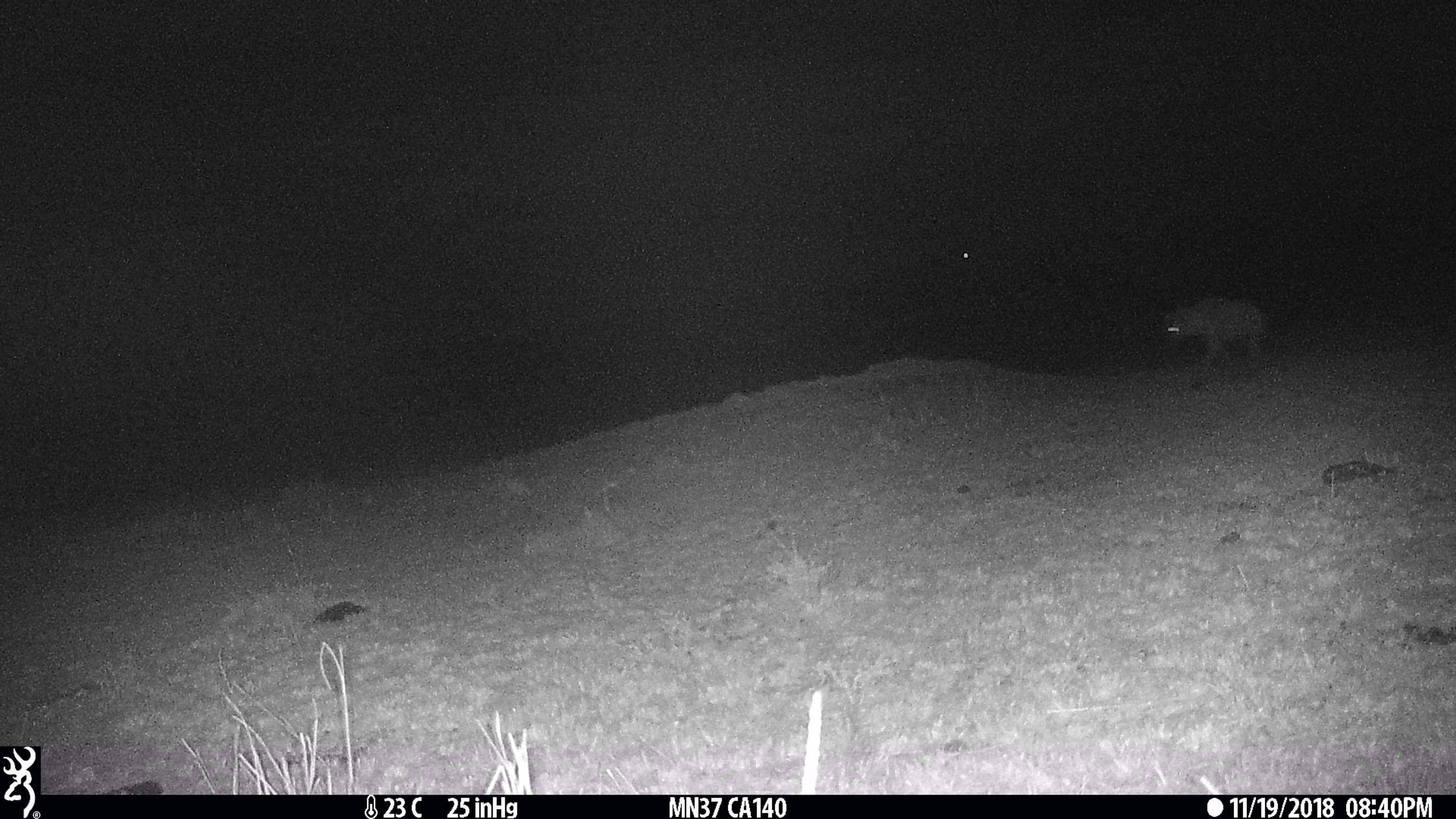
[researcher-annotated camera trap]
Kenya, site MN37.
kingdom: Animalia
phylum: Chordata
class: Mammalia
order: Carnivora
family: Hyaenidae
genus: Crocuta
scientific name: Crocuta crocuta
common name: spotted hyena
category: hyena spotted